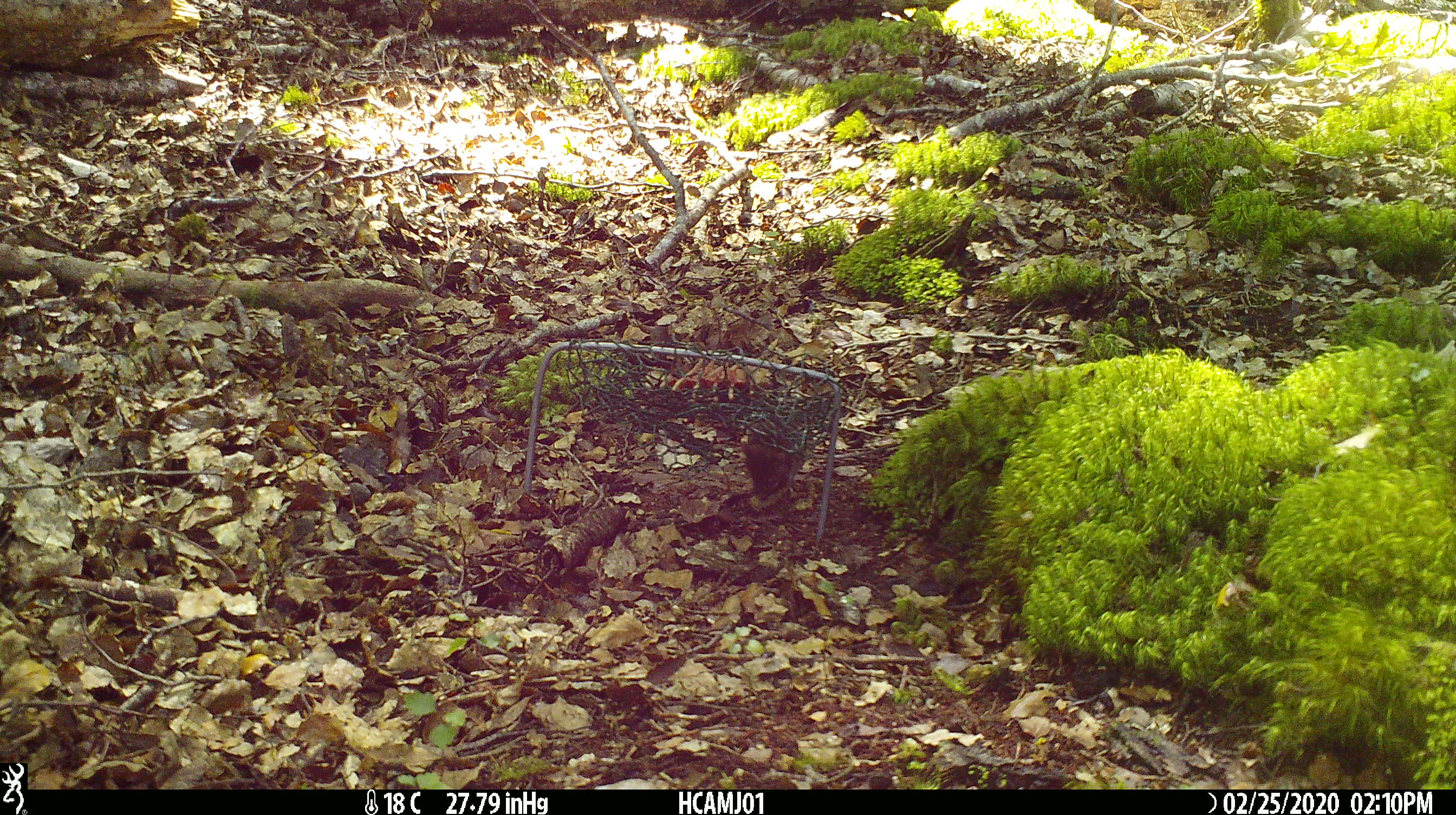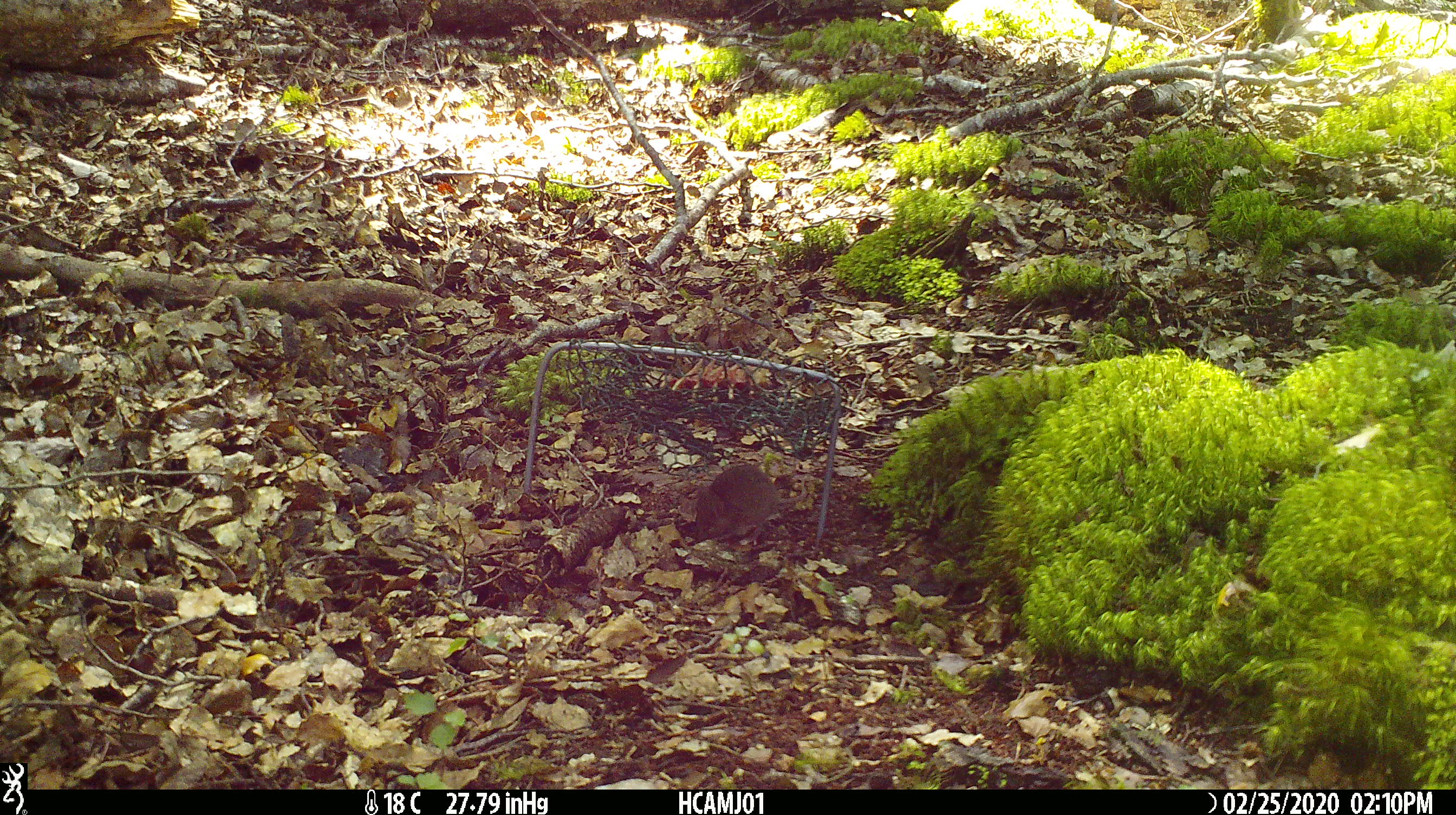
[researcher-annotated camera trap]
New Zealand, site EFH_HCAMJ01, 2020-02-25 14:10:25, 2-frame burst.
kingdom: Animalia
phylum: Chordata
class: Mammalia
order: Rodentia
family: Muridae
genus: Mus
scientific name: Mus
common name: mouse